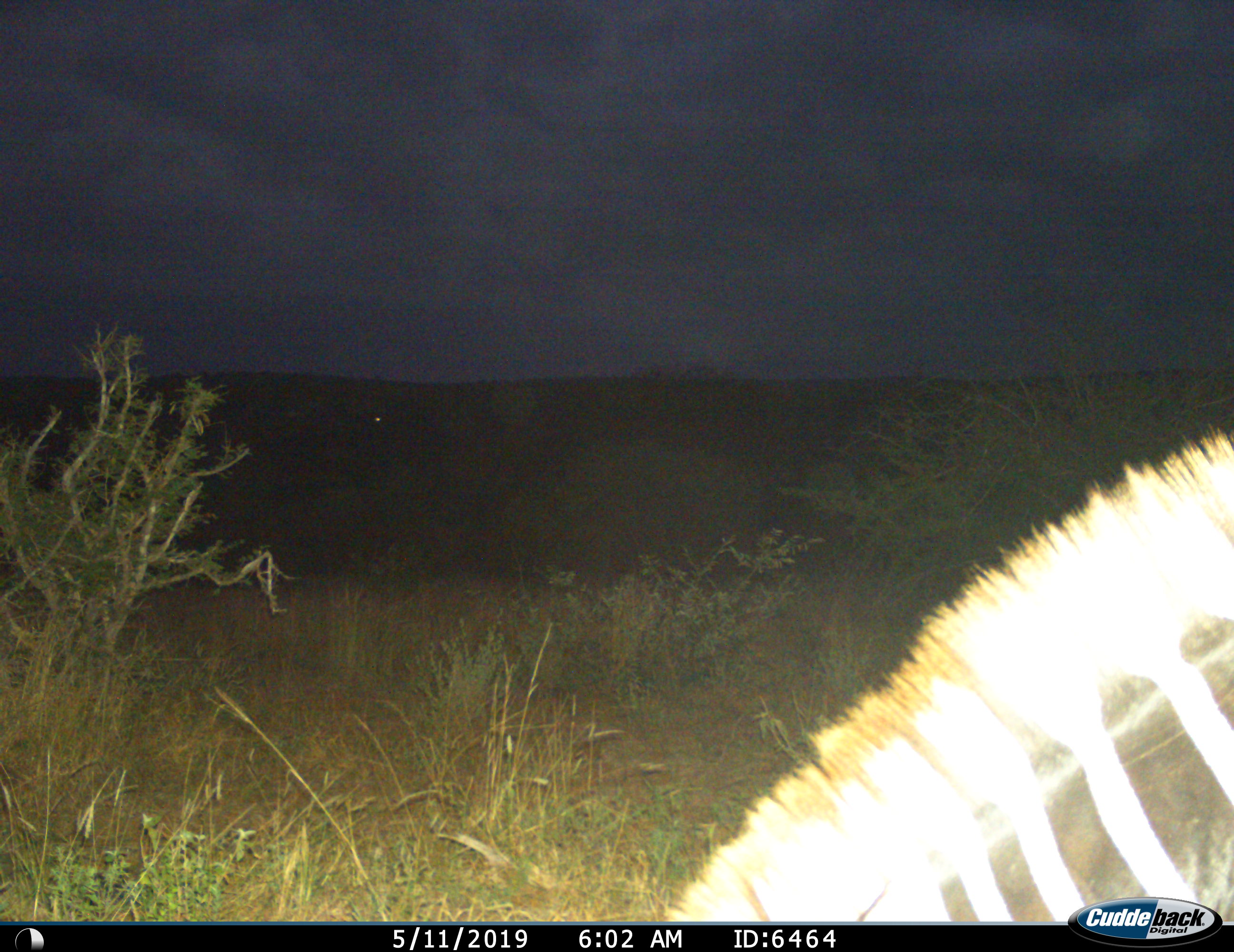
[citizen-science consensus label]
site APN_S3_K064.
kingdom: Animalia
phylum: Chordata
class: Mammalia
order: Perissodactyla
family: Equidae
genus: Equus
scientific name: Equus quagga burchellii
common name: burchell's zebra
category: zebraburchells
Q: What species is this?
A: Zebraburchells (burchell's zebra) (Equus quagga burchellii).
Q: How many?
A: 1.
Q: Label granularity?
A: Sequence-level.